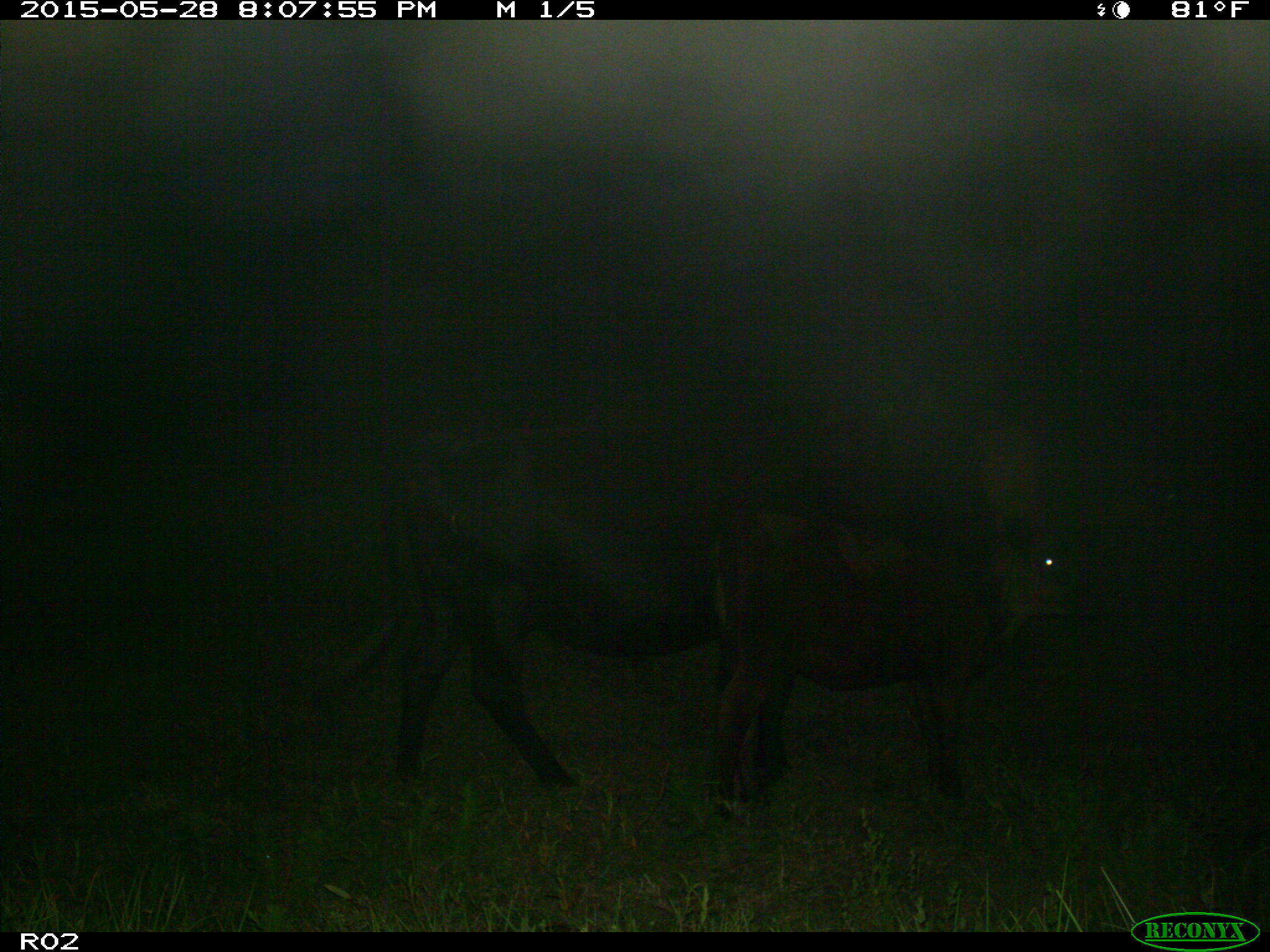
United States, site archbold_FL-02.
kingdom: Animalia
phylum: Chordata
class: Mammalia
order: Artiodactyla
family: Bovidae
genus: Bos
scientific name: Bos taurus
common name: domestic cow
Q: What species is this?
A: Bos taurus (domestic cow).